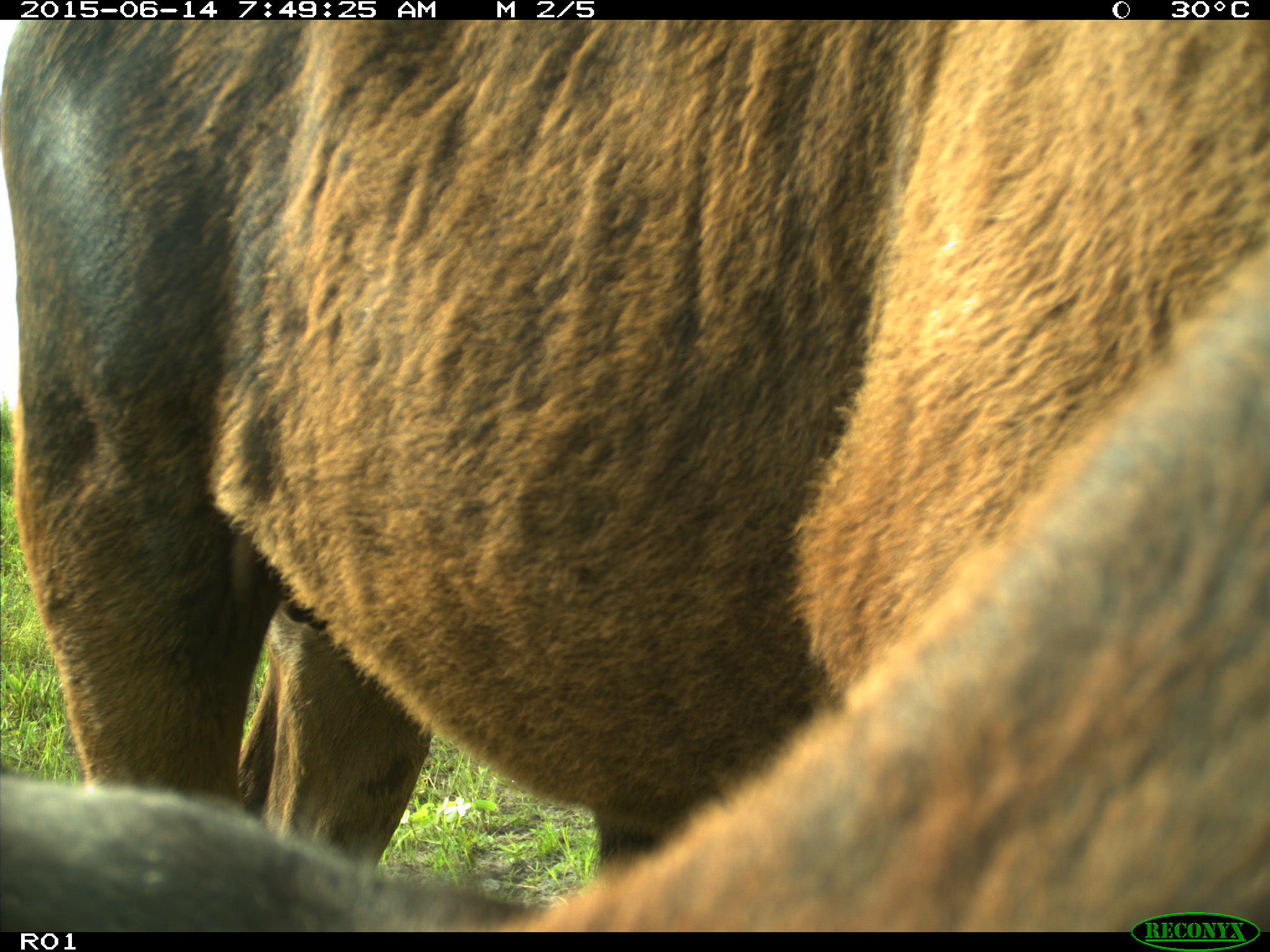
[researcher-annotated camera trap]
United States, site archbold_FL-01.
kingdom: Animalia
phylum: Chordata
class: Mammalia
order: Artiodactyla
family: Bovidae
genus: Bos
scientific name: Bos taurus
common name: domestic cow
Bos taurus (domestic cow).